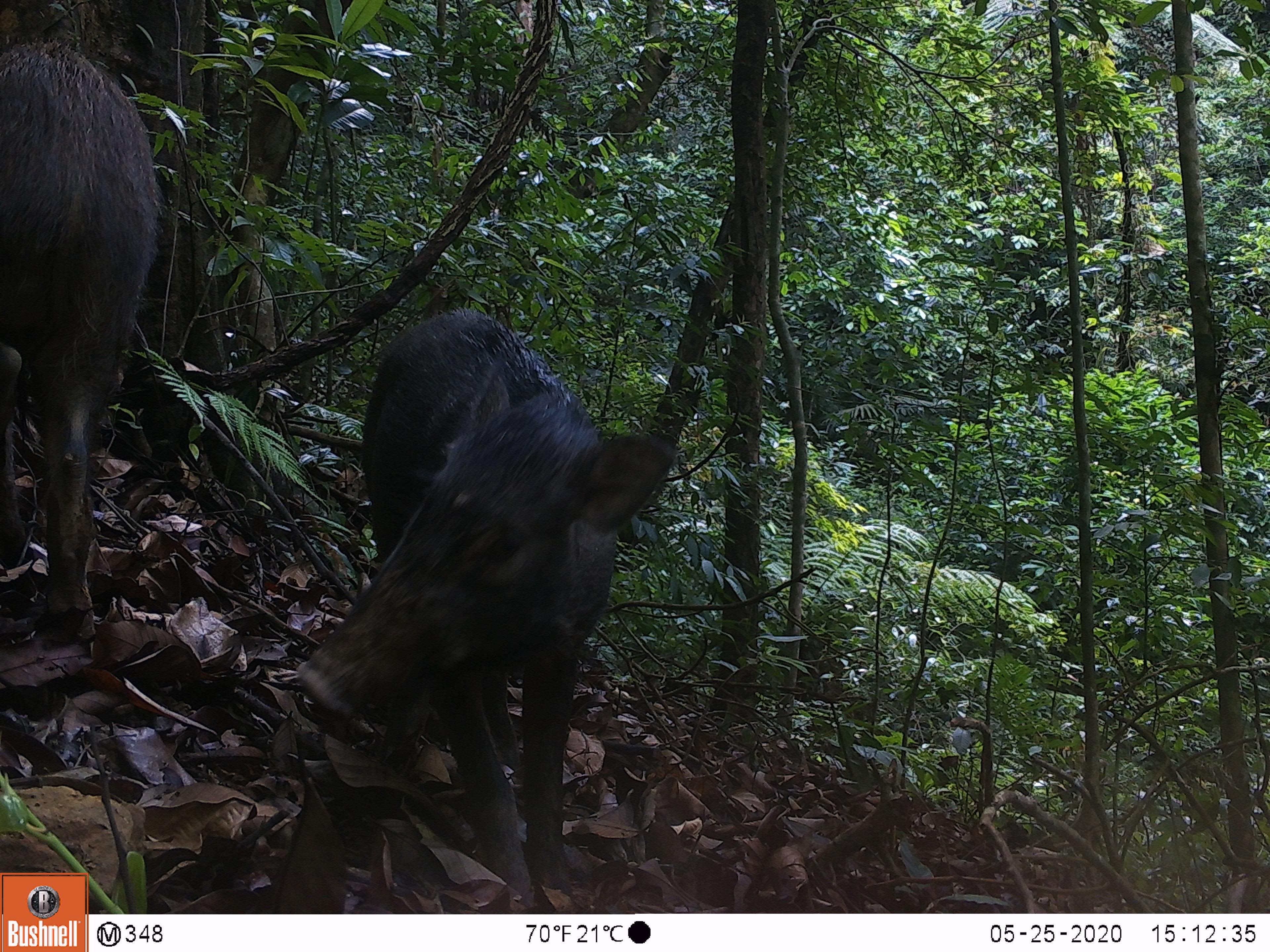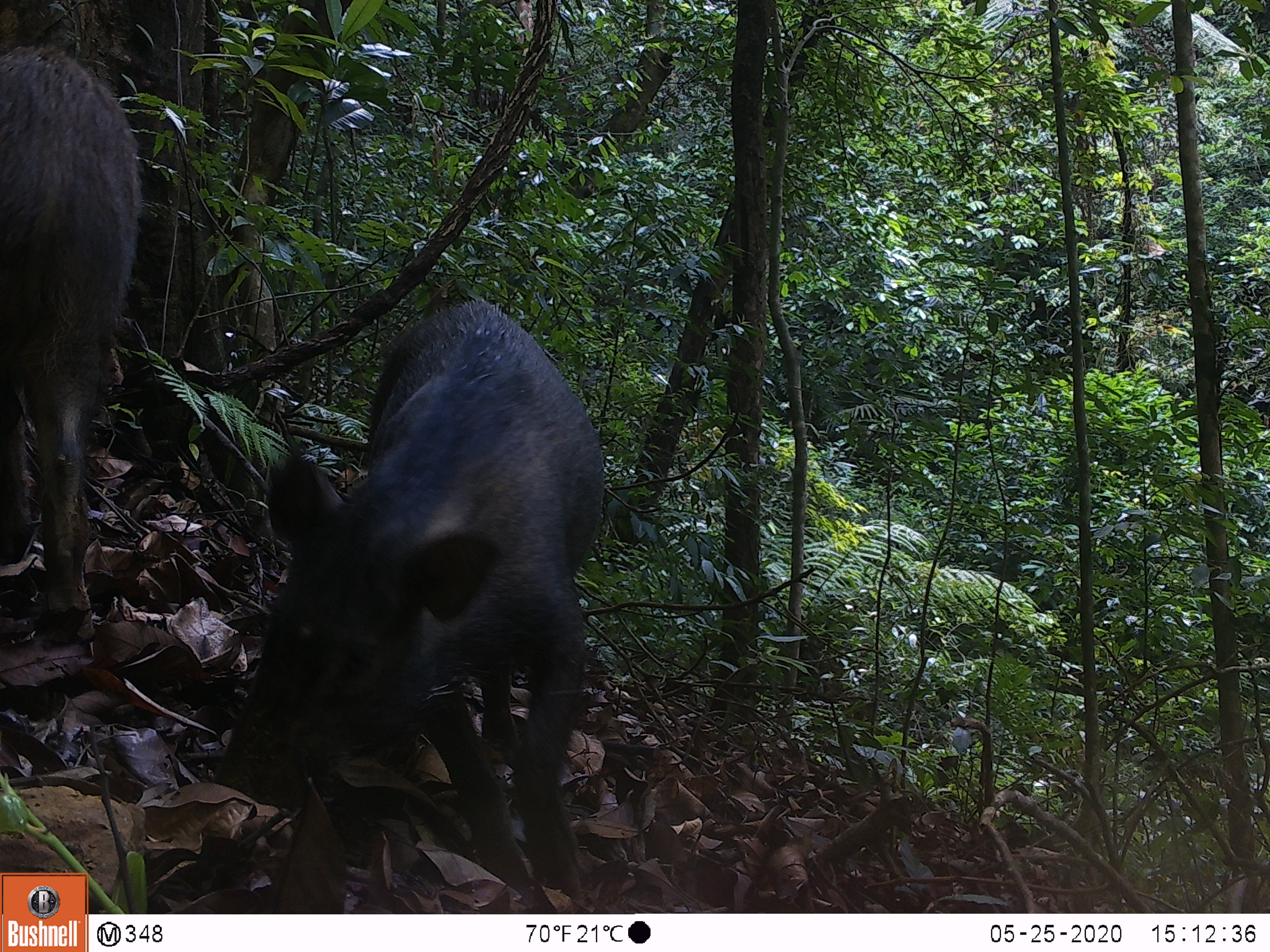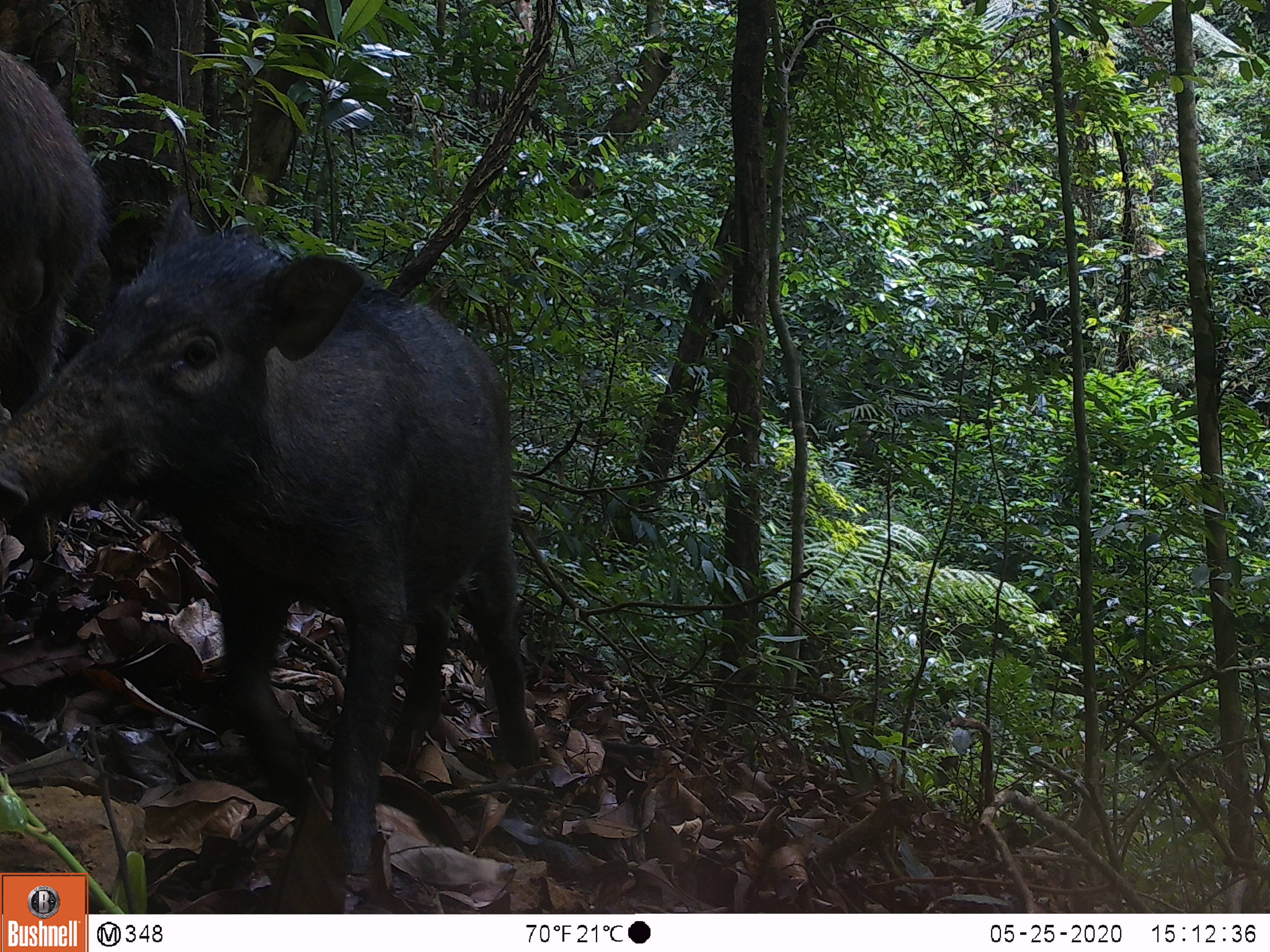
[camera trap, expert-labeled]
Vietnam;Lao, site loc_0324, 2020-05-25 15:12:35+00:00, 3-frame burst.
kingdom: Animalia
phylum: Chordata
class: Mammalia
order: Artiodactyla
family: Suidae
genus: Sus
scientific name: Sus scrofa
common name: eurasian wild pig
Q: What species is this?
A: Eurasian wild pig (Sus scrofa).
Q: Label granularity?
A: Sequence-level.